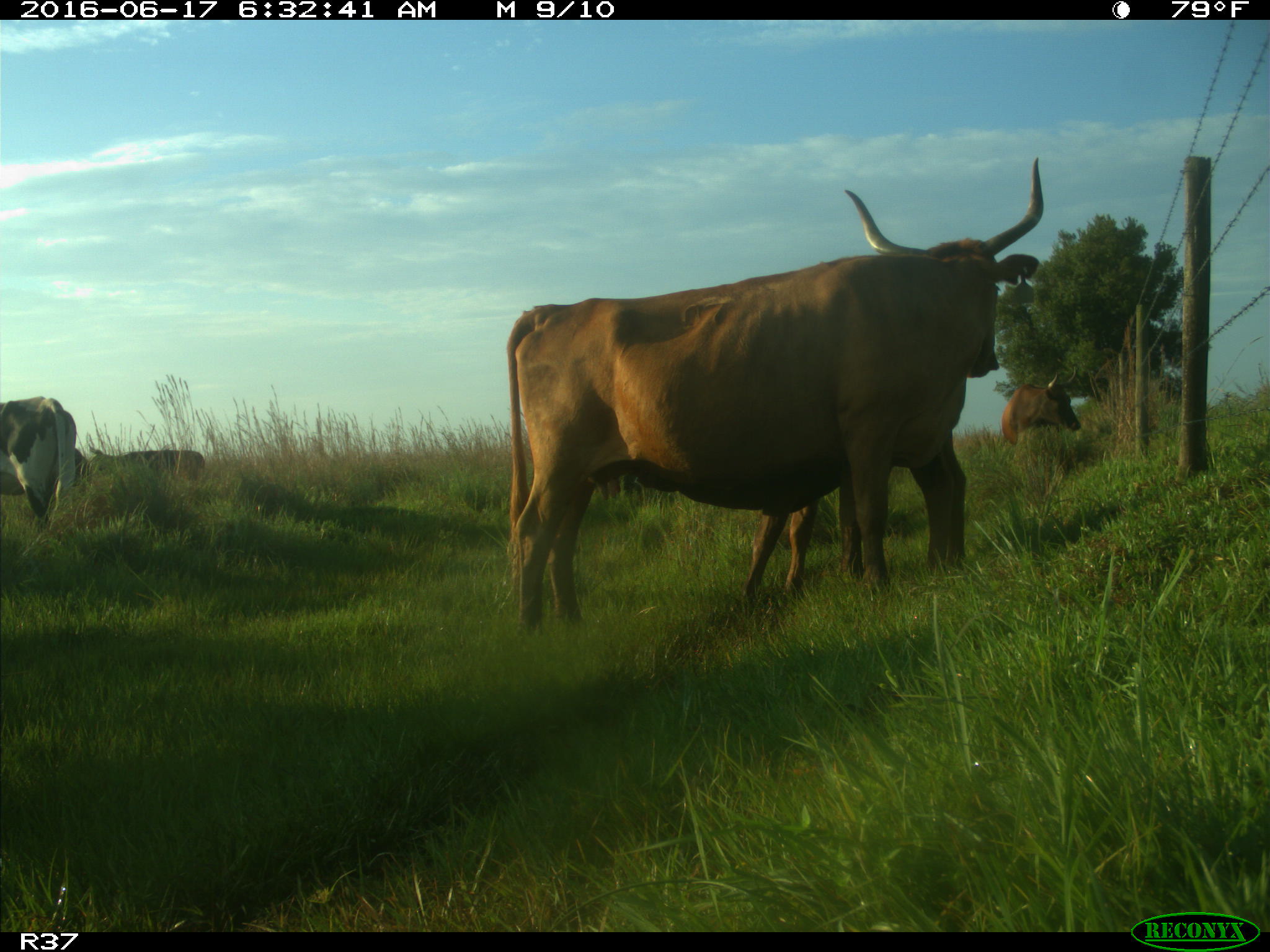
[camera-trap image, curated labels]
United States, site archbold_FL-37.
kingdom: Animalia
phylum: Chordata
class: Mammalia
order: Artiodactyla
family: Bovidae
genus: Bos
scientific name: Bos taurus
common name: domestic cow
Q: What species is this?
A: Bos taurus (domestic cow).